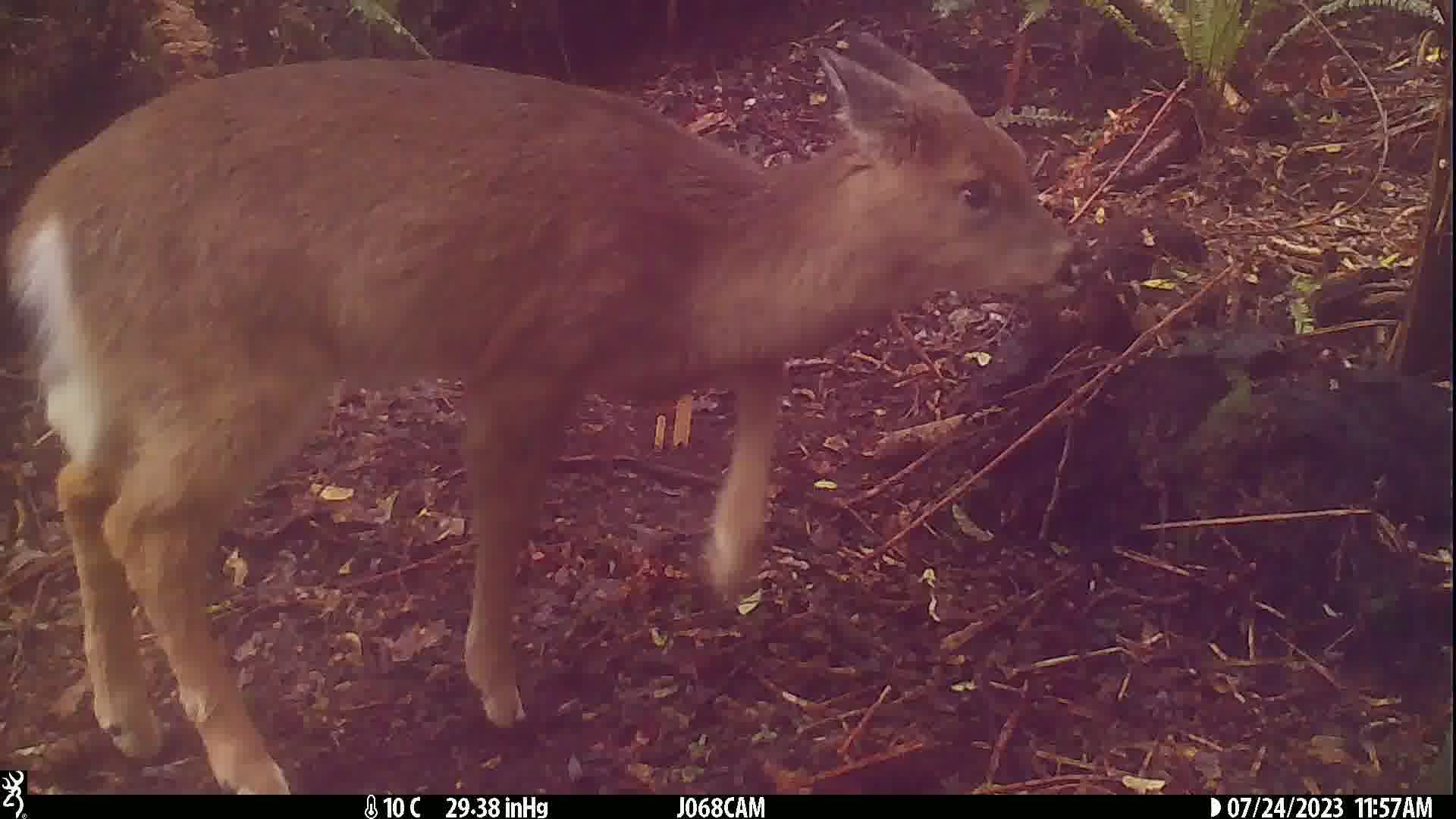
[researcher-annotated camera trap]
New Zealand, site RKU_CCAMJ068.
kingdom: Animalia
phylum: Chordata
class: Mammalia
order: Artiodactyla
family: Cervidae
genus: Odocoileus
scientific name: Odocoileus virginianus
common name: white-tailed deer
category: white tailed deer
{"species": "white tailed deer (white-tailed deer) (Odocoileus virginianus)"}